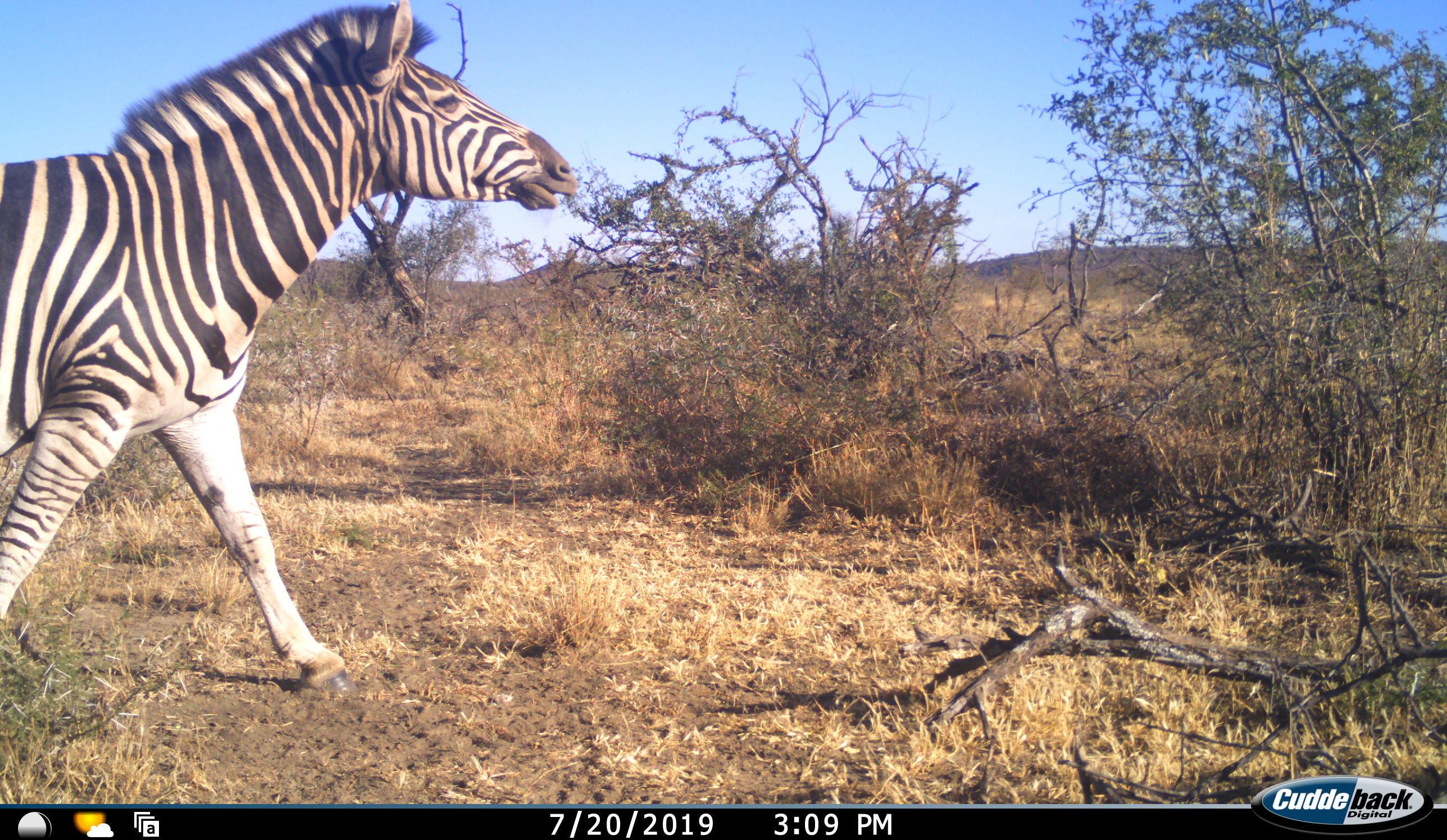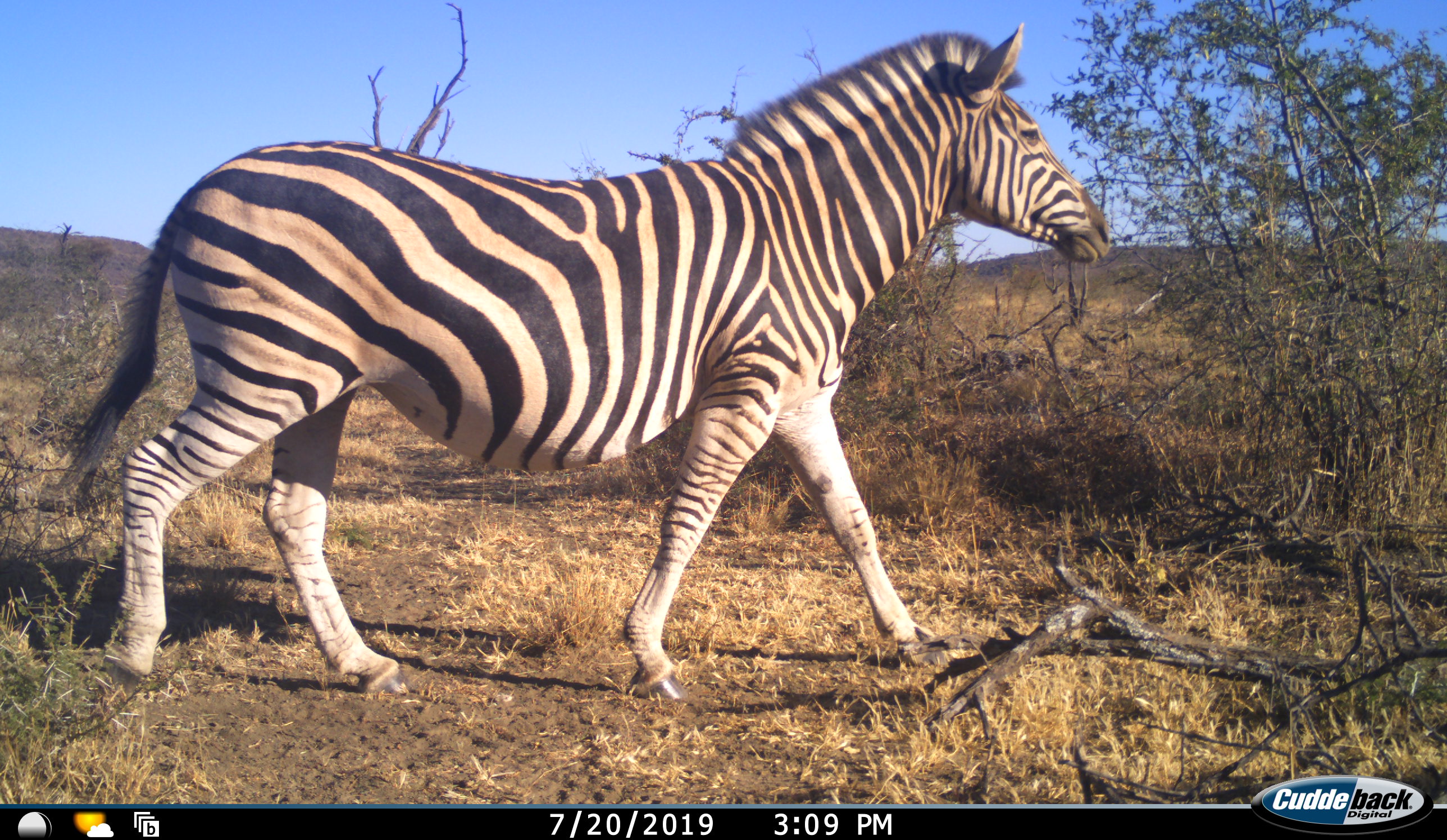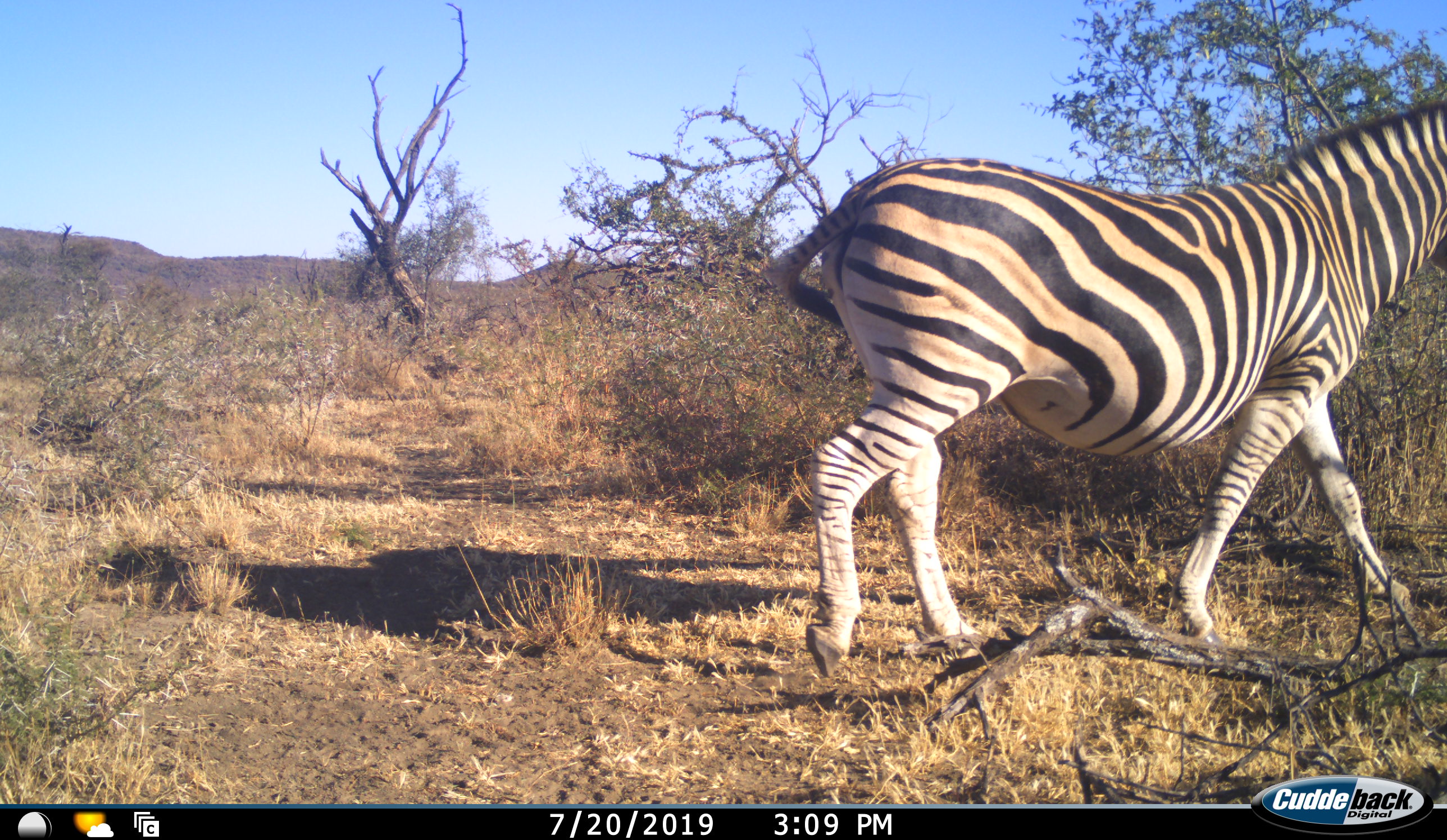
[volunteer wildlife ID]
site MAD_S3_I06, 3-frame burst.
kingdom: Animalia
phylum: Chordata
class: Mammalia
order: Perissodactyla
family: Equidae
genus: Equus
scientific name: Equus quagga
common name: plains zebra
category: zebraplains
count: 1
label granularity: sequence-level